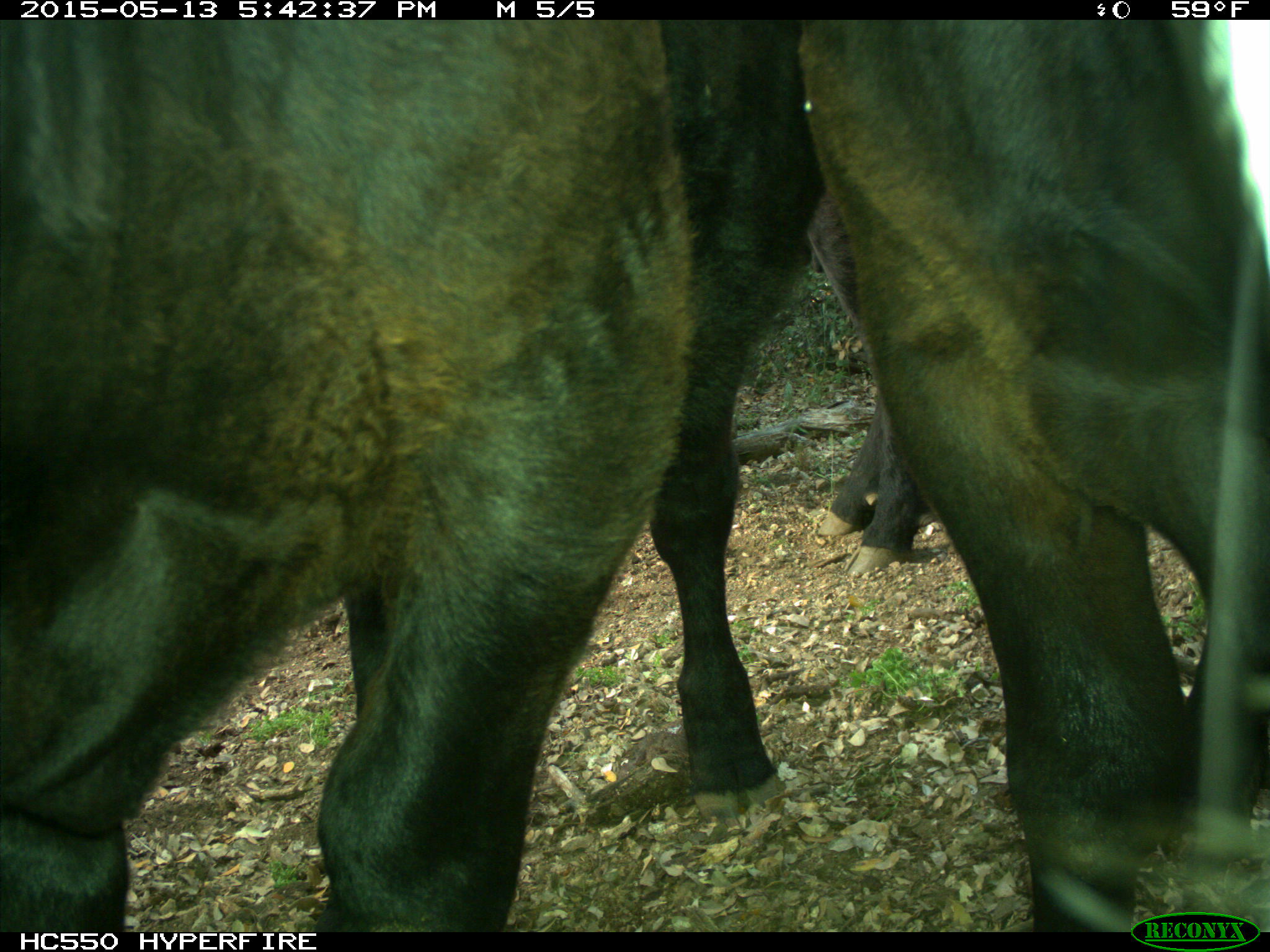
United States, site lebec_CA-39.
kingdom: Animalia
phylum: Chordata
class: Mammalia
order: Artiodactyla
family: Bovidae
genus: Bos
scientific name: Bos taurus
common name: domestic cow